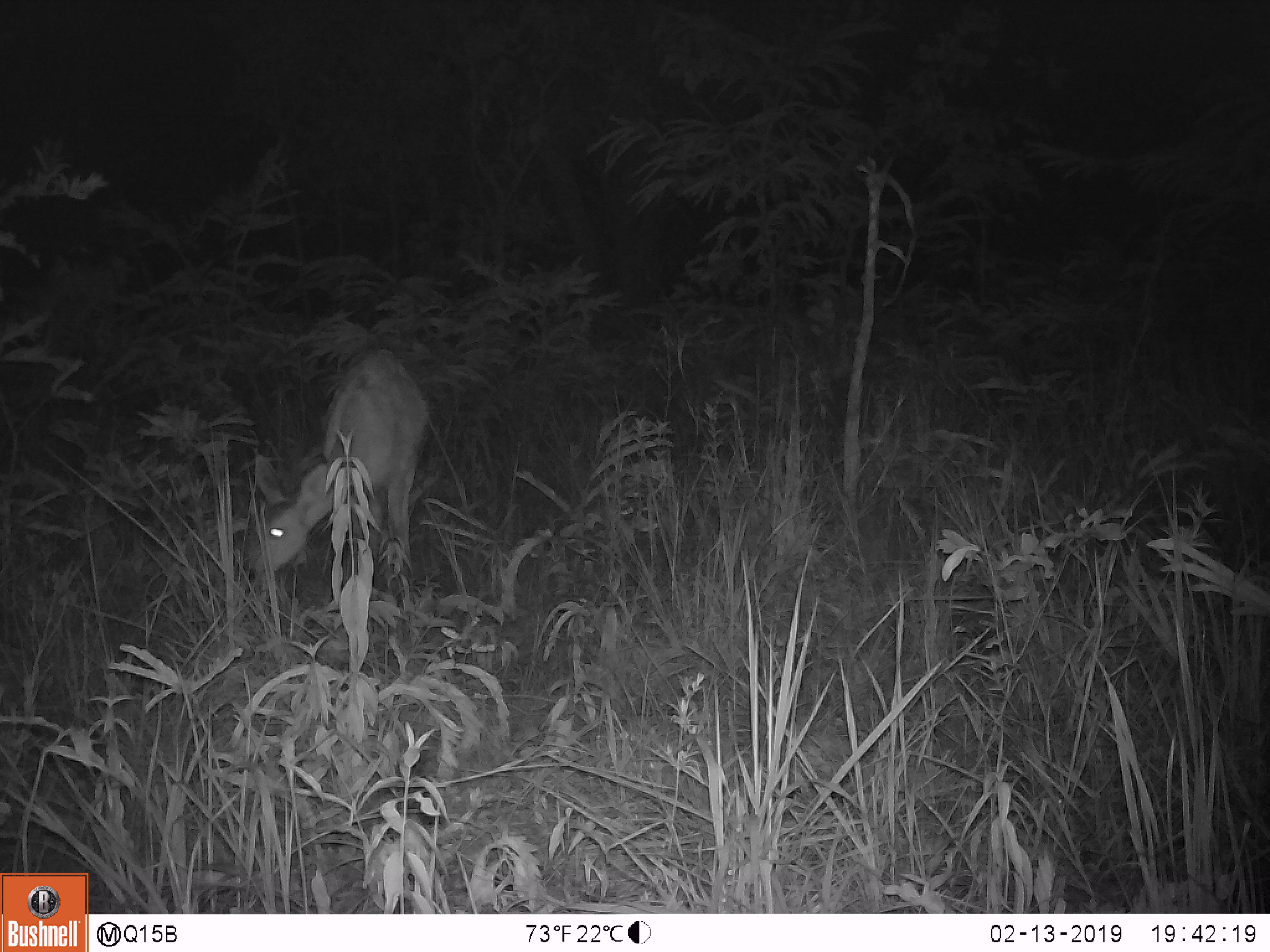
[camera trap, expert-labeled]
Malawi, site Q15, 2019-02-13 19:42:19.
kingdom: Animalia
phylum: Chordata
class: Mammalia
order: Artiodactyla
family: Bovidae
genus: Redunca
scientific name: Redunca arundinum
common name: southern reedbuck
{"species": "southern reedbuck (Redunca arundinum)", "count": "1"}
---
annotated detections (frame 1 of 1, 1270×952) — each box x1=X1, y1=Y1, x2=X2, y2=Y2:
southern reedbuck: x1=239, y1=334, x2=447, y2=635